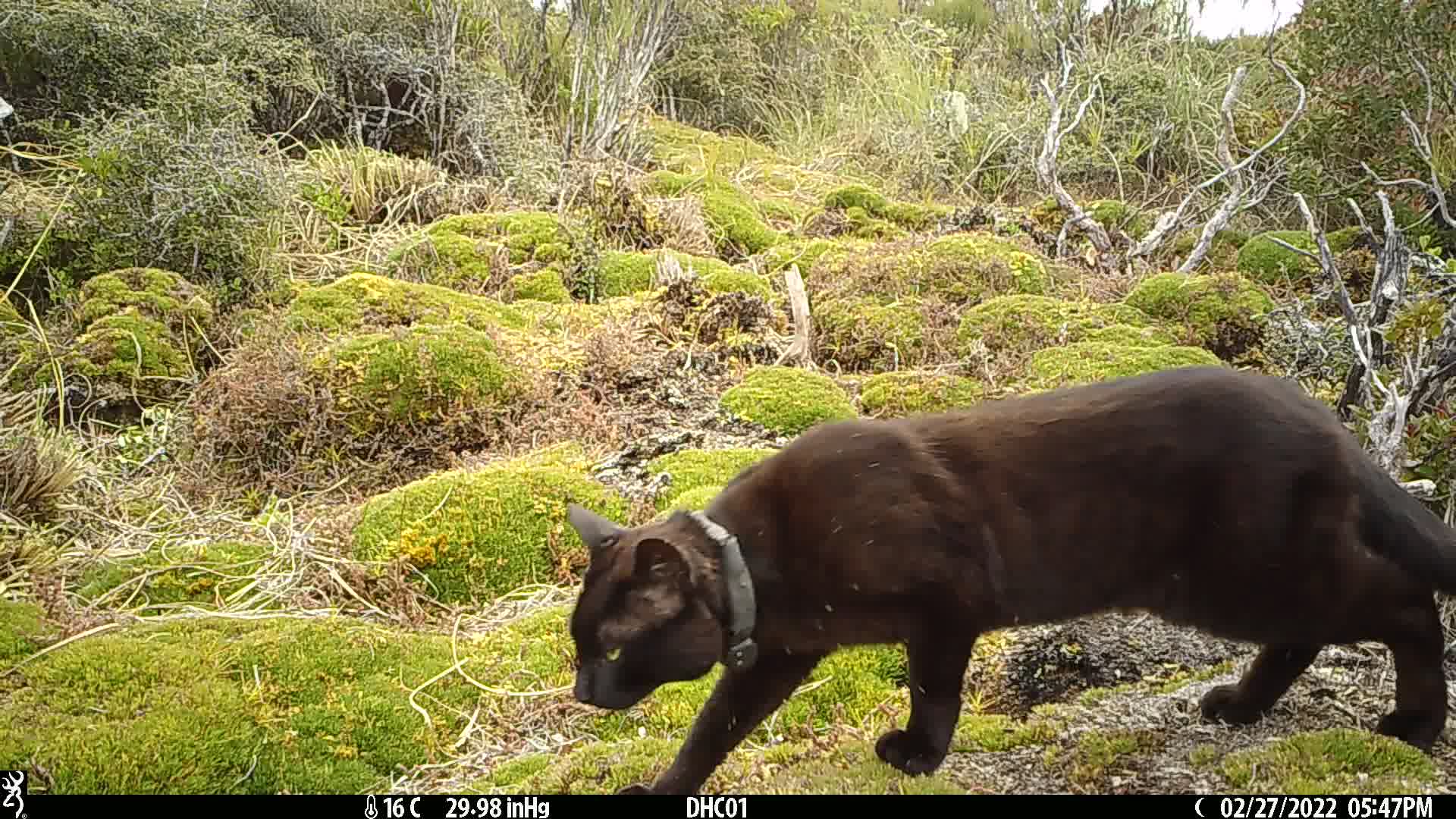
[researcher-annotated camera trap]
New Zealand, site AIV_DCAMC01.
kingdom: Animalia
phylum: Chordata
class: Mammalia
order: Carnivora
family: Felidae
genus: Felis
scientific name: Felis catus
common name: domestic cat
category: cat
Cat (domestic cat) (Felis catus).